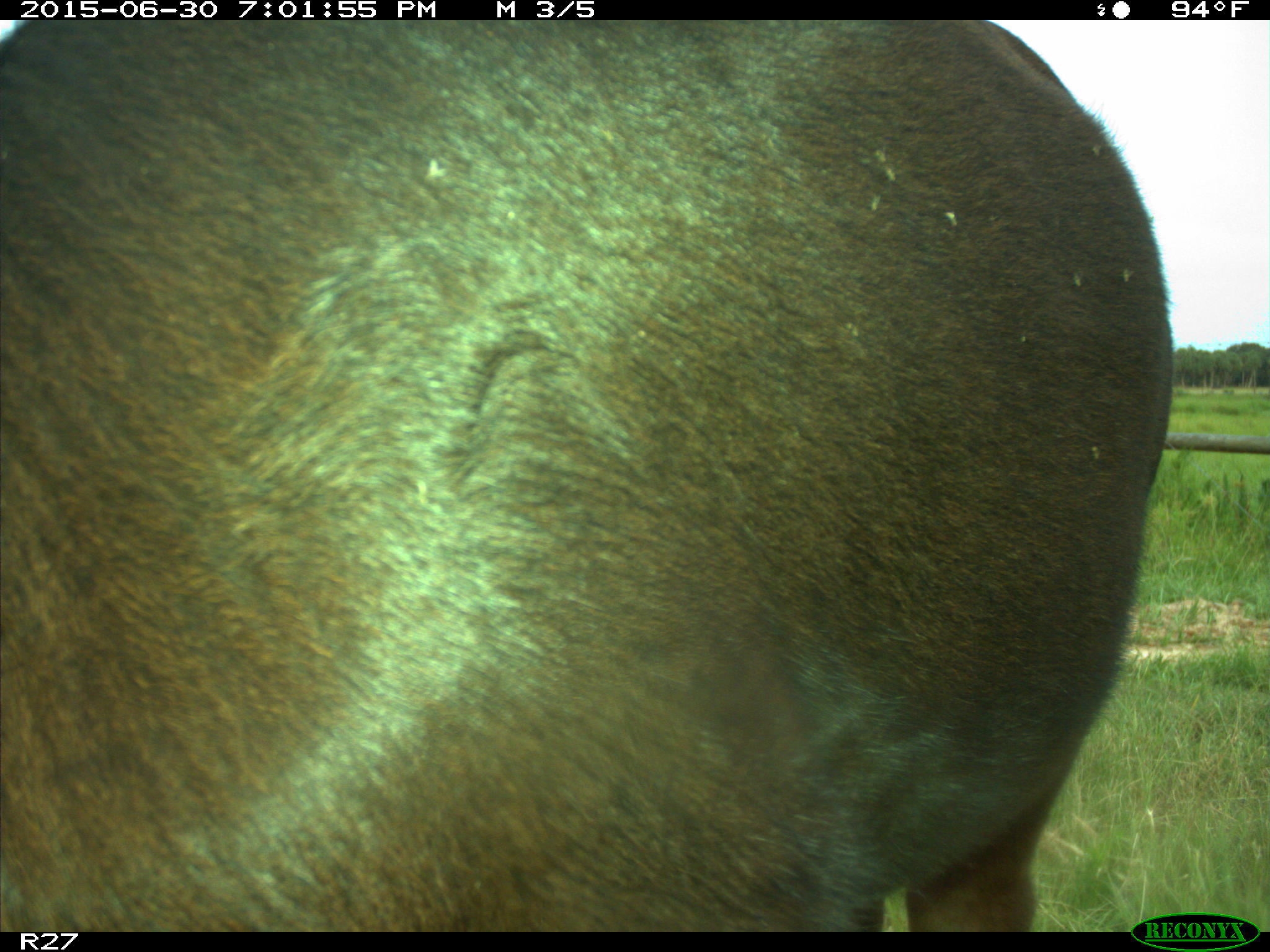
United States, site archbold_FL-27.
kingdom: Animalia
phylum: Chordata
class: Mammalia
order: Artiodactyla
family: Bovidae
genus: Bos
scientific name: Bos taurus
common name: domestic cow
Bos taurus (domestic cow).